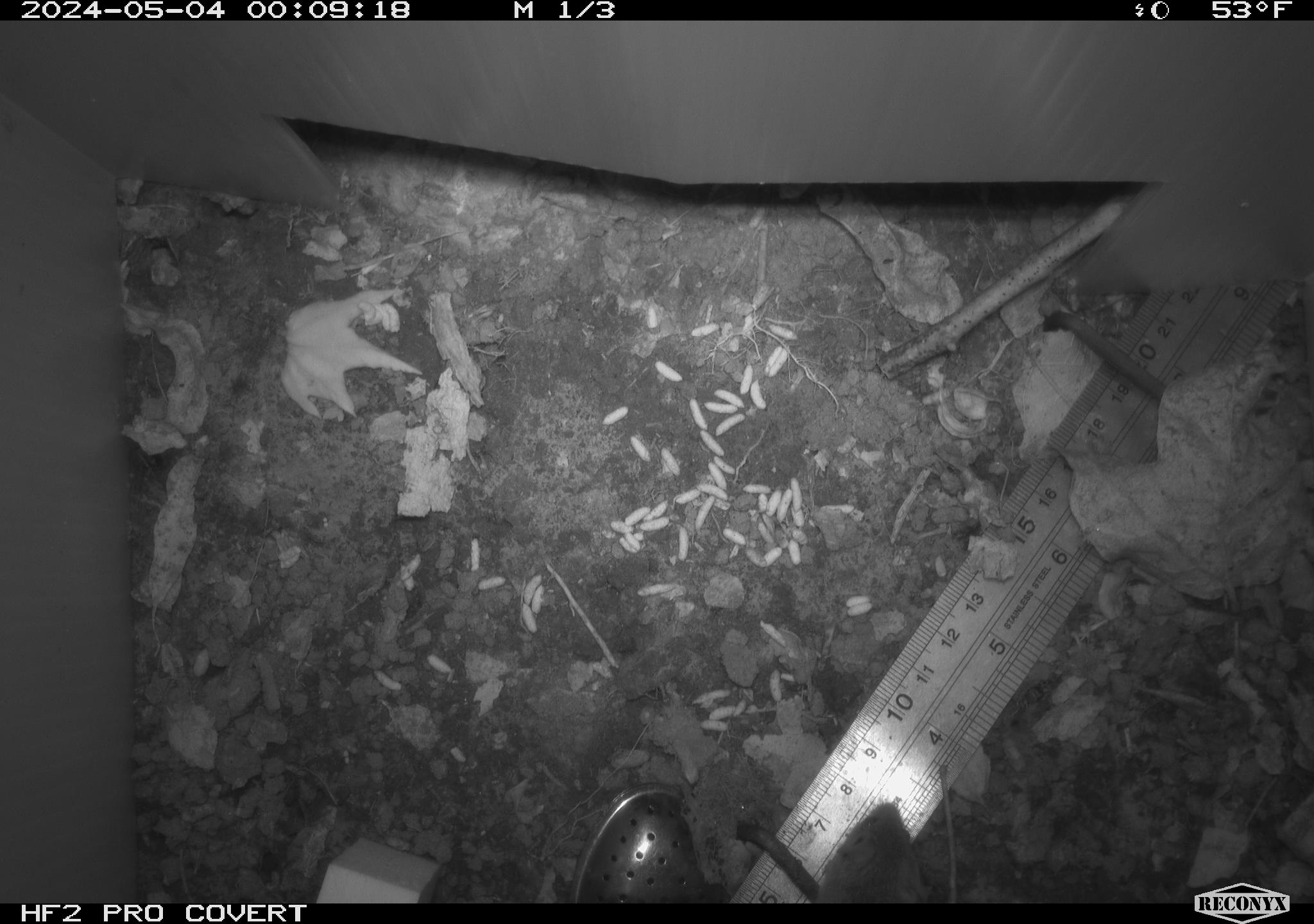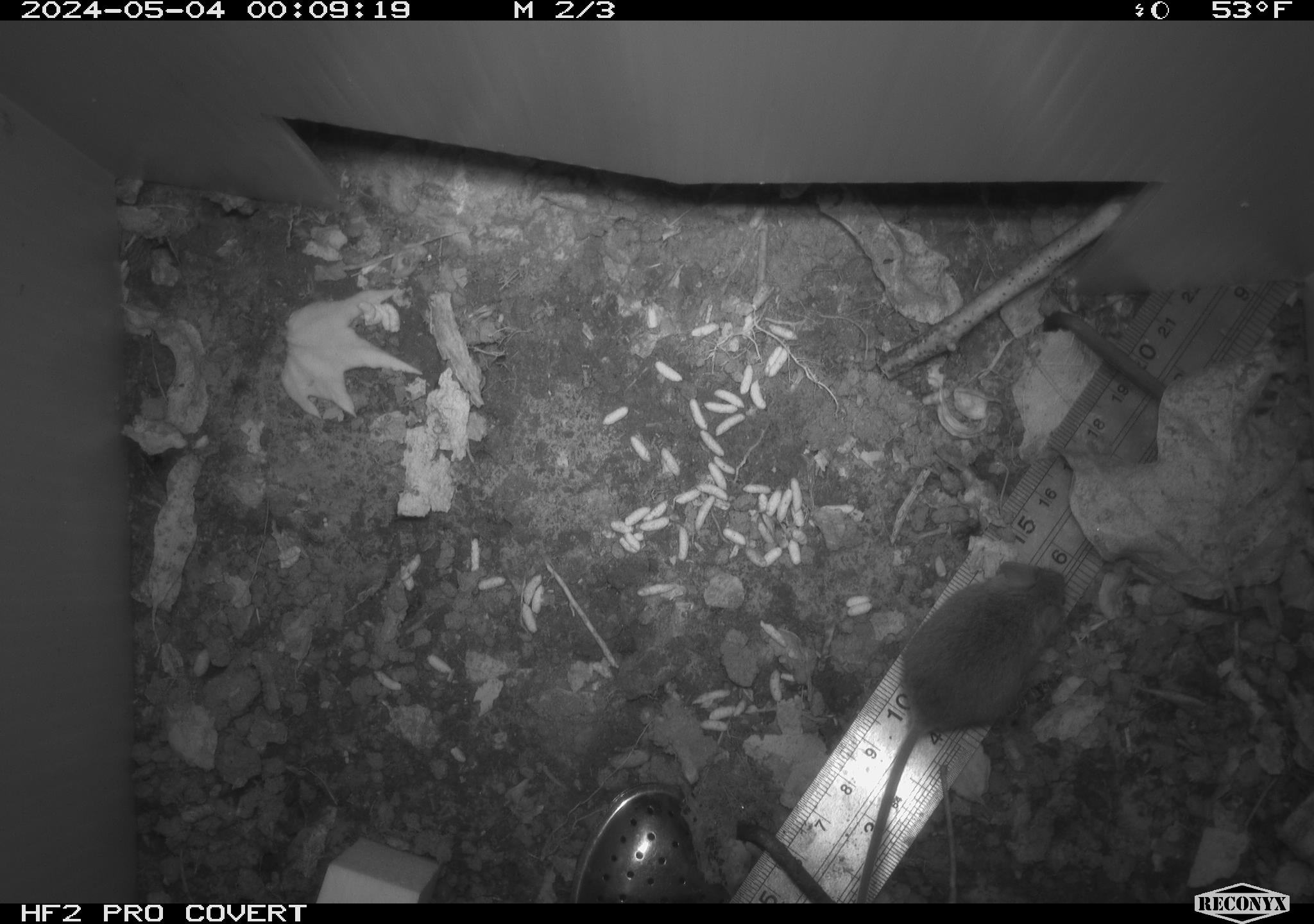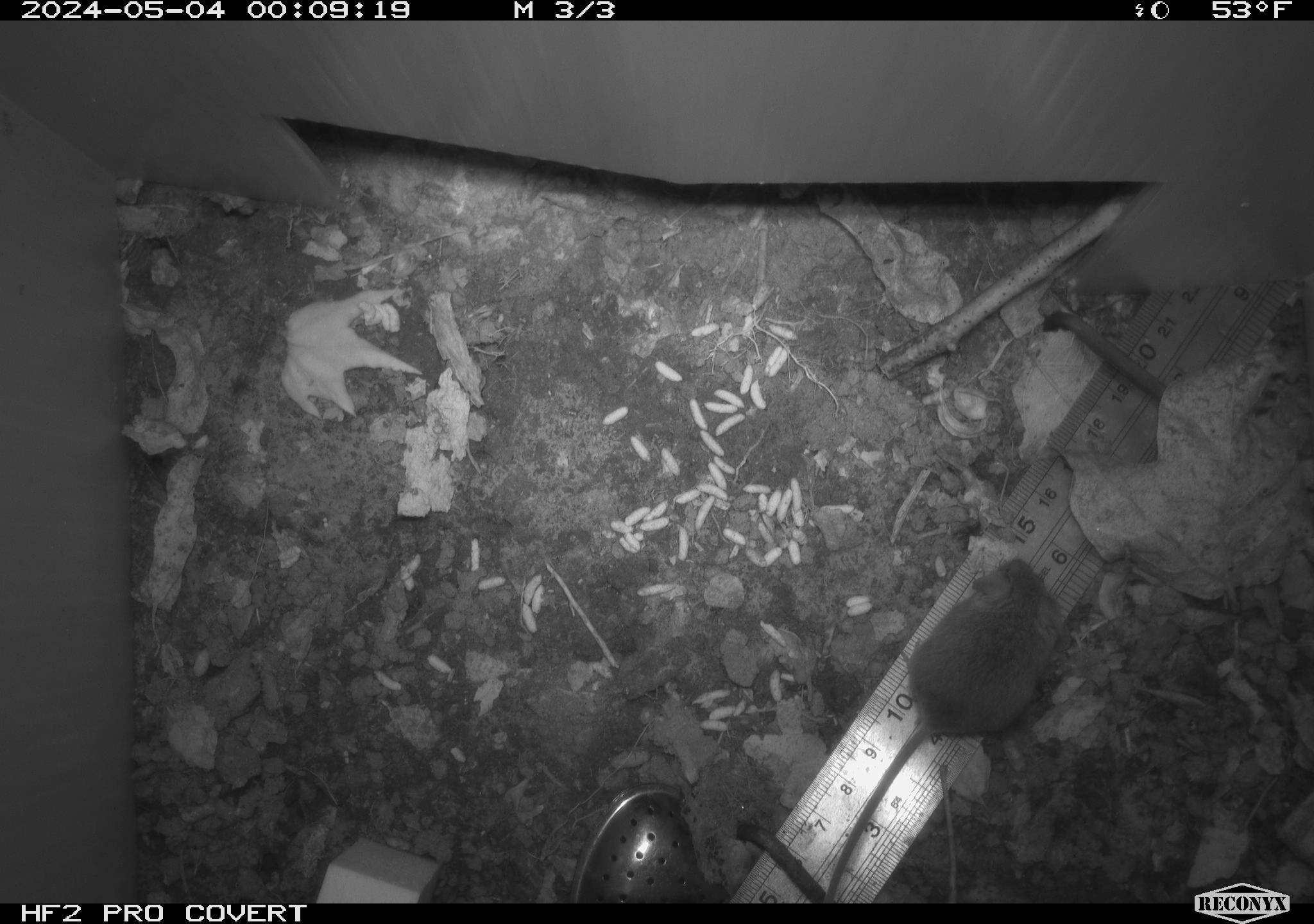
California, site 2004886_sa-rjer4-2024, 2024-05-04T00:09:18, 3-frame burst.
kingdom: Animalia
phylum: Chordata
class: Mammalia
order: Rodentia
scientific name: Rodentia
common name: mouse species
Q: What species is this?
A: Mouse species (Rodentia).